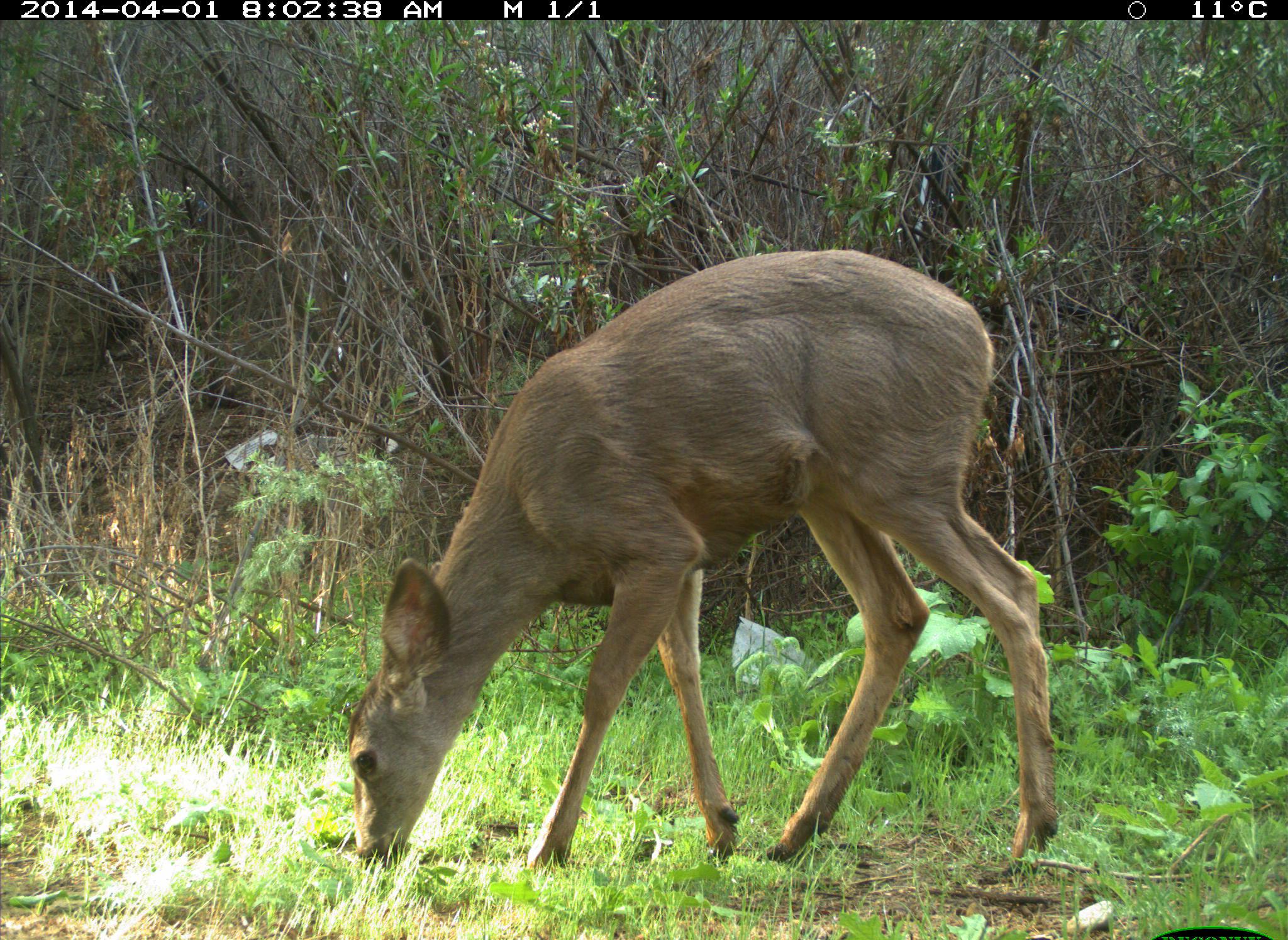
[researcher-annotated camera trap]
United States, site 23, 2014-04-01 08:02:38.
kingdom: Animalia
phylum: Chordata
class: Mammalia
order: Artiodactyla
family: Cervidae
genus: Odocoileus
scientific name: Odocoileus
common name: deer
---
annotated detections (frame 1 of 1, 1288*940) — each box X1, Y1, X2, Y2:
deer: 346, 248, 1060, 886